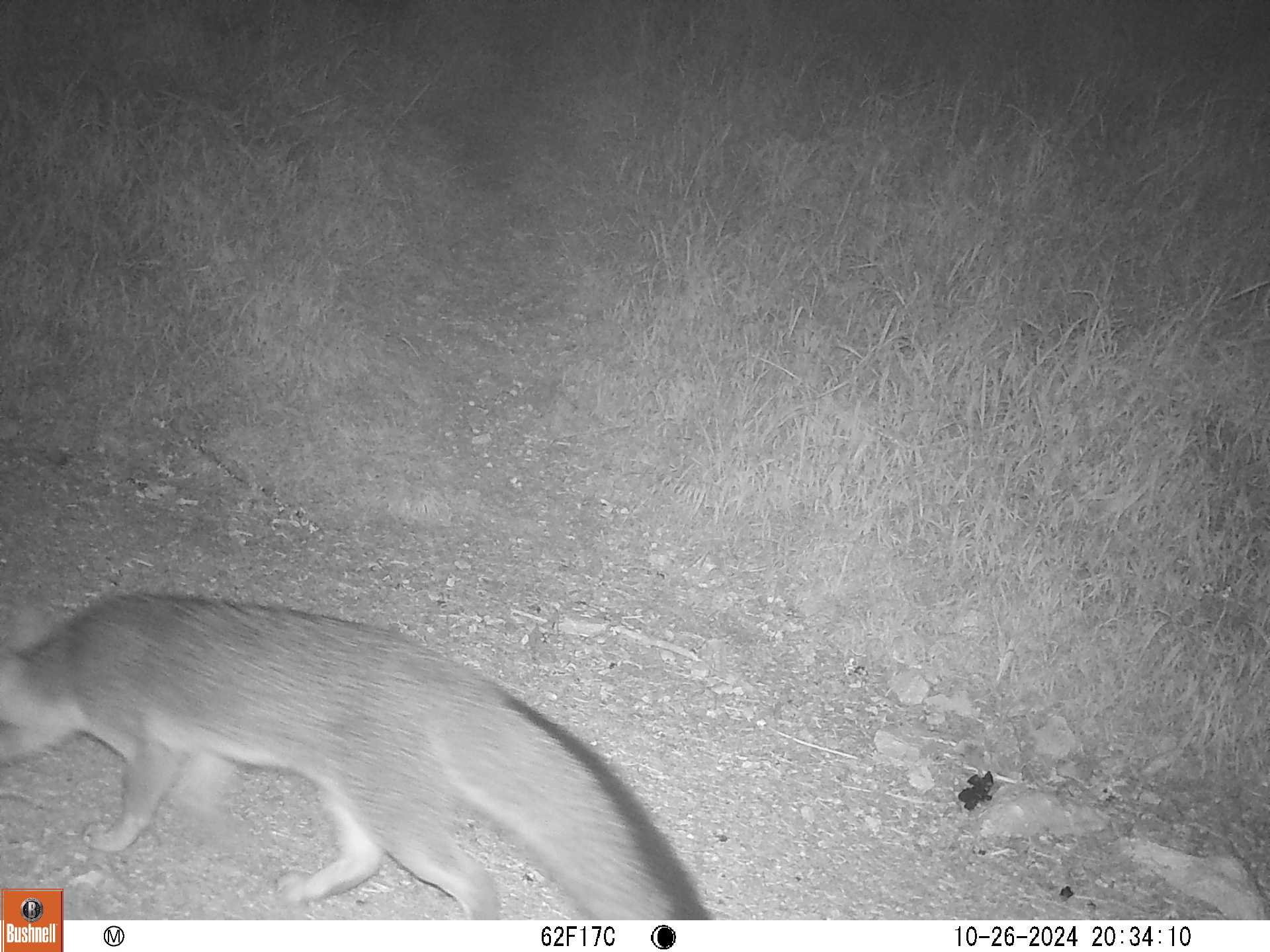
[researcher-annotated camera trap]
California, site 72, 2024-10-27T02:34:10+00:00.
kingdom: Animalia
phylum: Chordata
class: Mammalia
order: Carnivora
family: Canidae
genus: Urocyon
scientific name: Urocyon cinereoargenteus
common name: gray fox